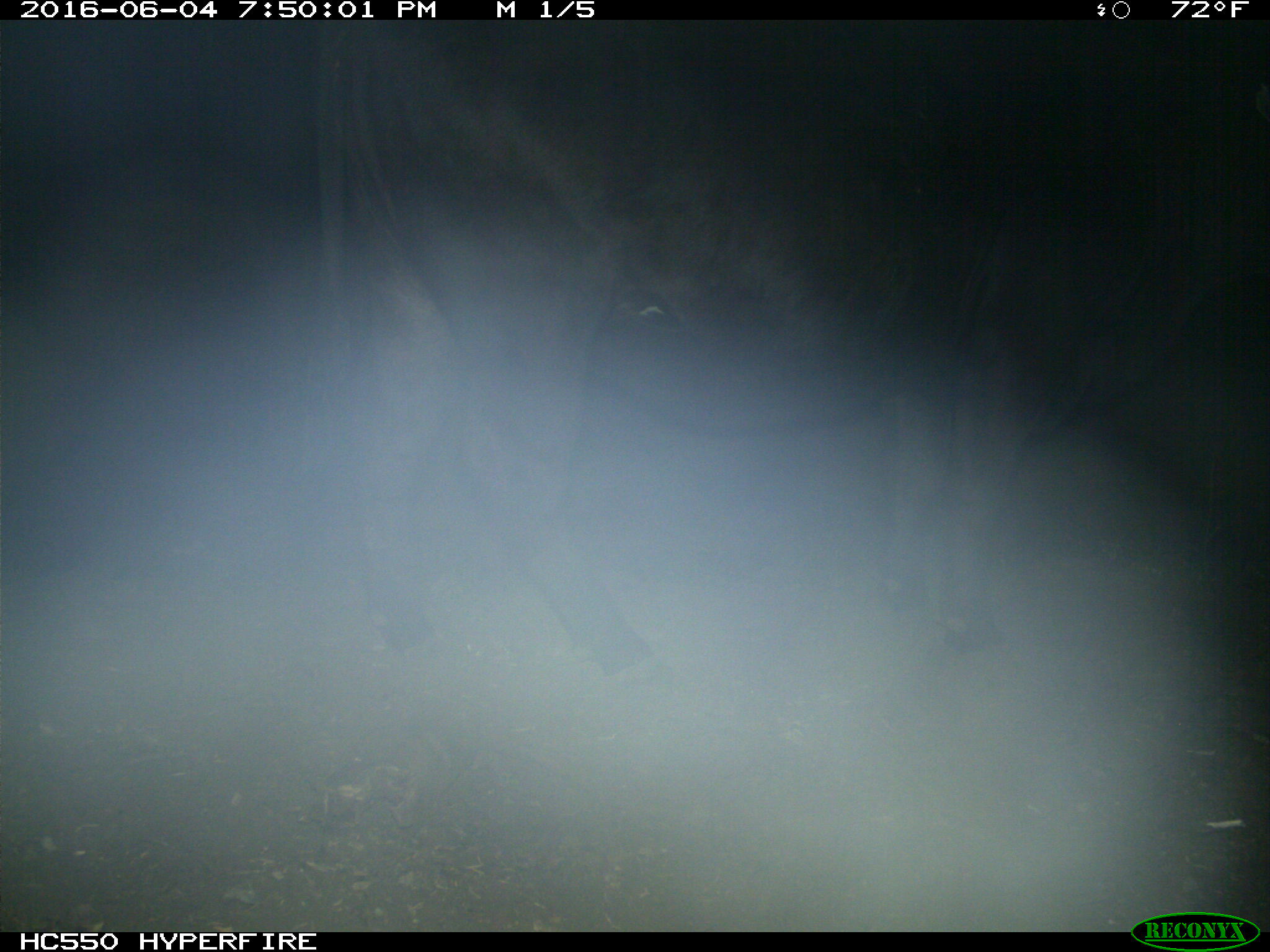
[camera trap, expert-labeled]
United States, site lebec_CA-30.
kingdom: Animalia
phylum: Chordata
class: Mammalia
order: Artiodactyla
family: Bovidae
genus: Bos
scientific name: Bos taurus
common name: domestic cow